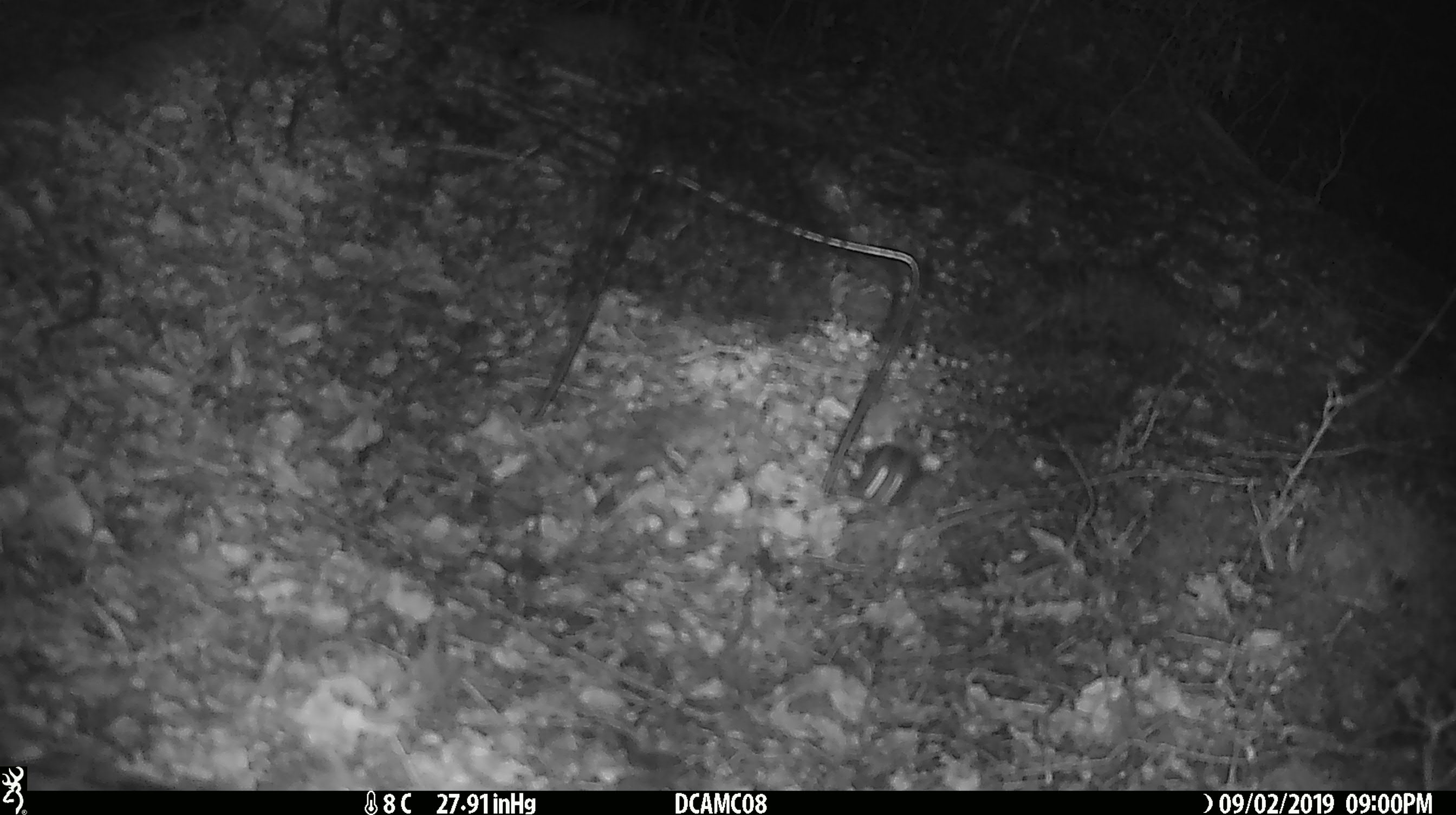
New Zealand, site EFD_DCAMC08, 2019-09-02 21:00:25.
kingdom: Animalia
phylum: Chordata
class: Mammalia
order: Rodentia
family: Muridae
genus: Mus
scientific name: Mus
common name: mouse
Mouse (Mus).